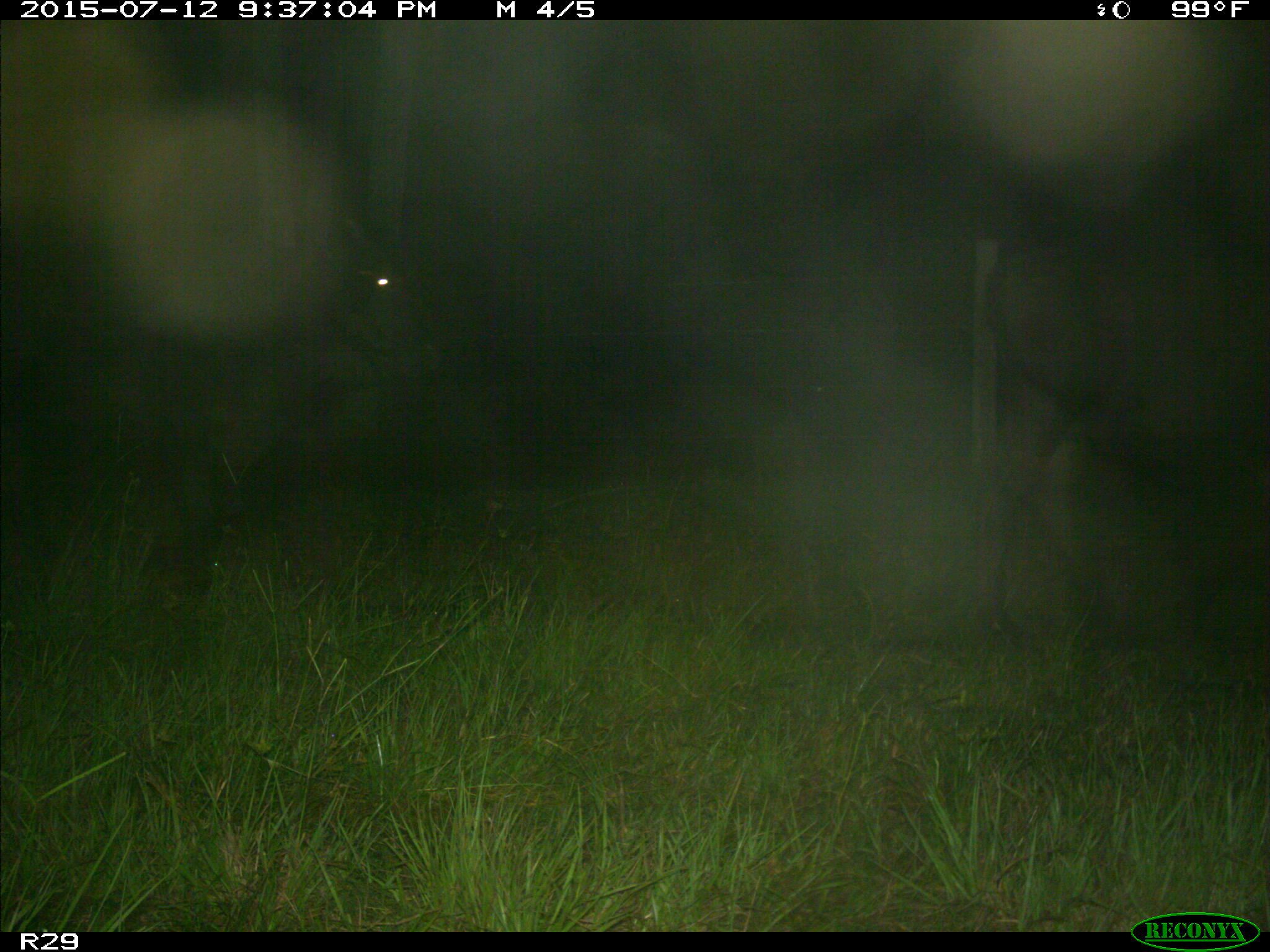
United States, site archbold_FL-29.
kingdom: Animalia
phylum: Chordata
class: Mammalia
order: Artiodactyla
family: Bovidae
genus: Bos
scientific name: Bos taurus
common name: domestic cow